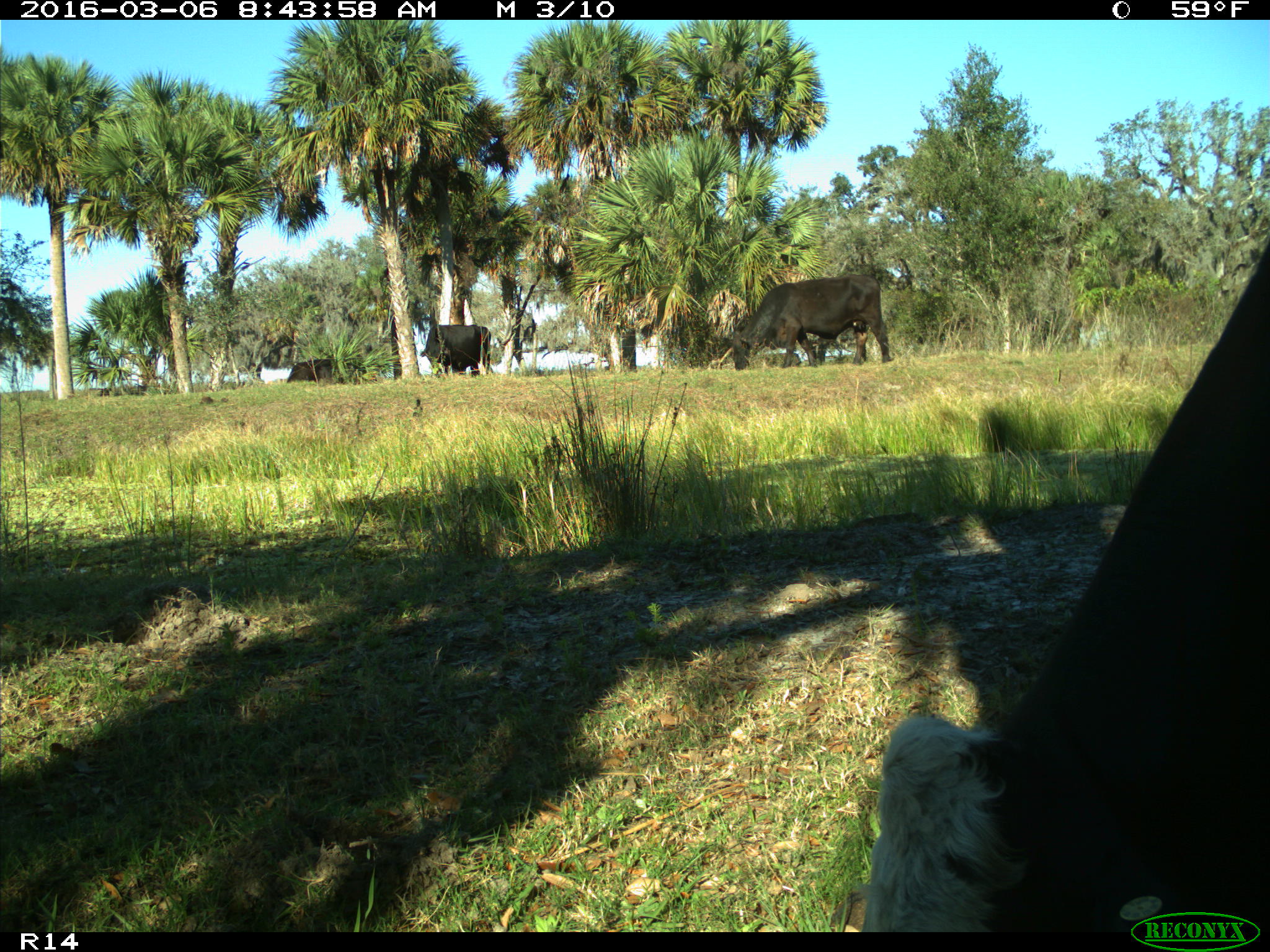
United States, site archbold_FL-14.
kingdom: Animalia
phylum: Chordata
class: Mammalia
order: Artiodactyla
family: Bovidae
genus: Bos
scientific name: Bos taurus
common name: domestic cow